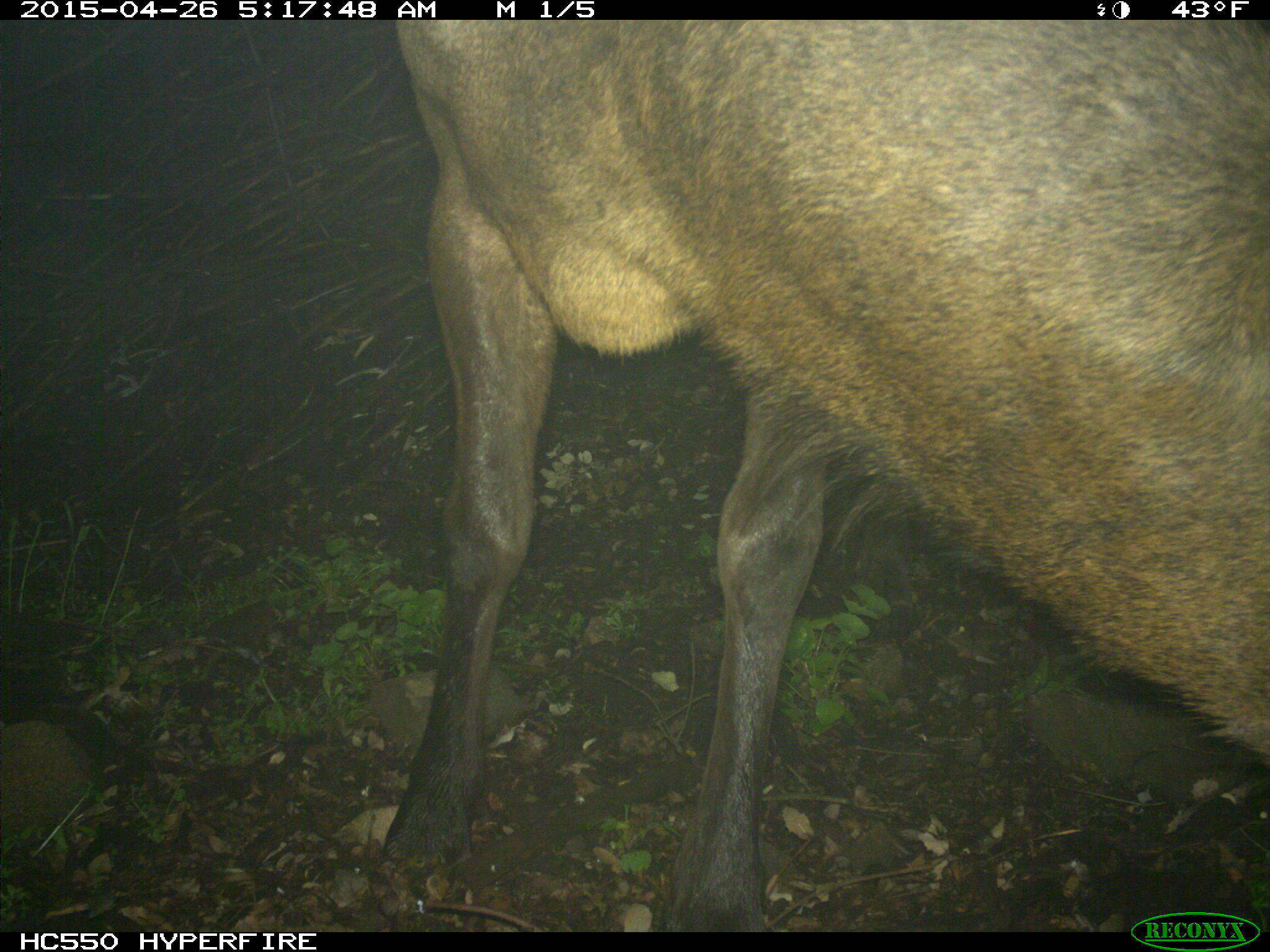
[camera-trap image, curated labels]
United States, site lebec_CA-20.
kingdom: Animalia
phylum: Chordata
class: Mammalia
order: Artiodactyla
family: Cervidae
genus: Cervus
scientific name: Cervus canadensis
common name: elk